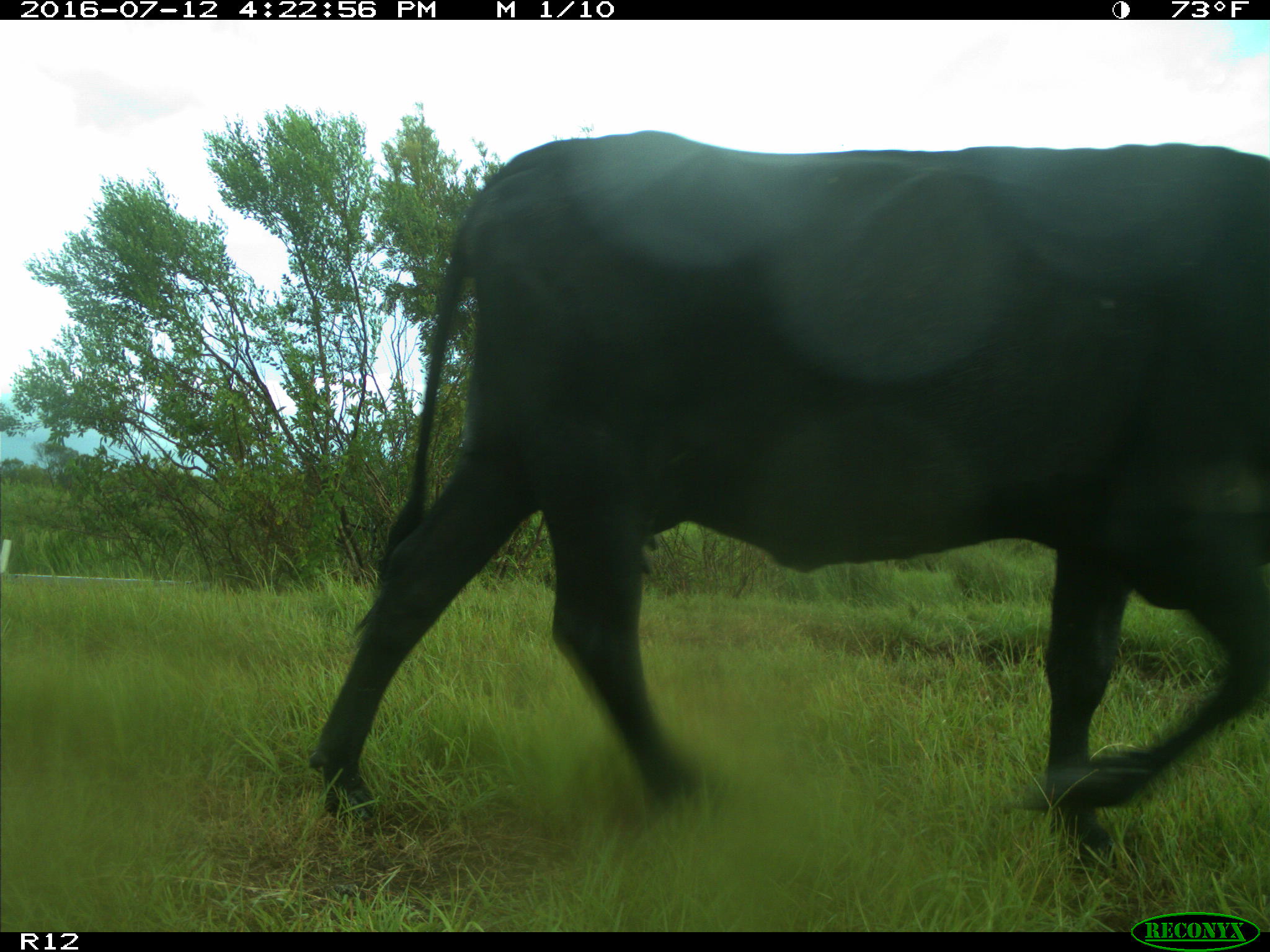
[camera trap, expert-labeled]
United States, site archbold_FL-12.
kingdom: Animalia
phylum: Chordata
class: Mammalia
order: Artiodactyla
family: Bovidae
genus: Bos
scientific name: Bos taurus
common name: domestic cow